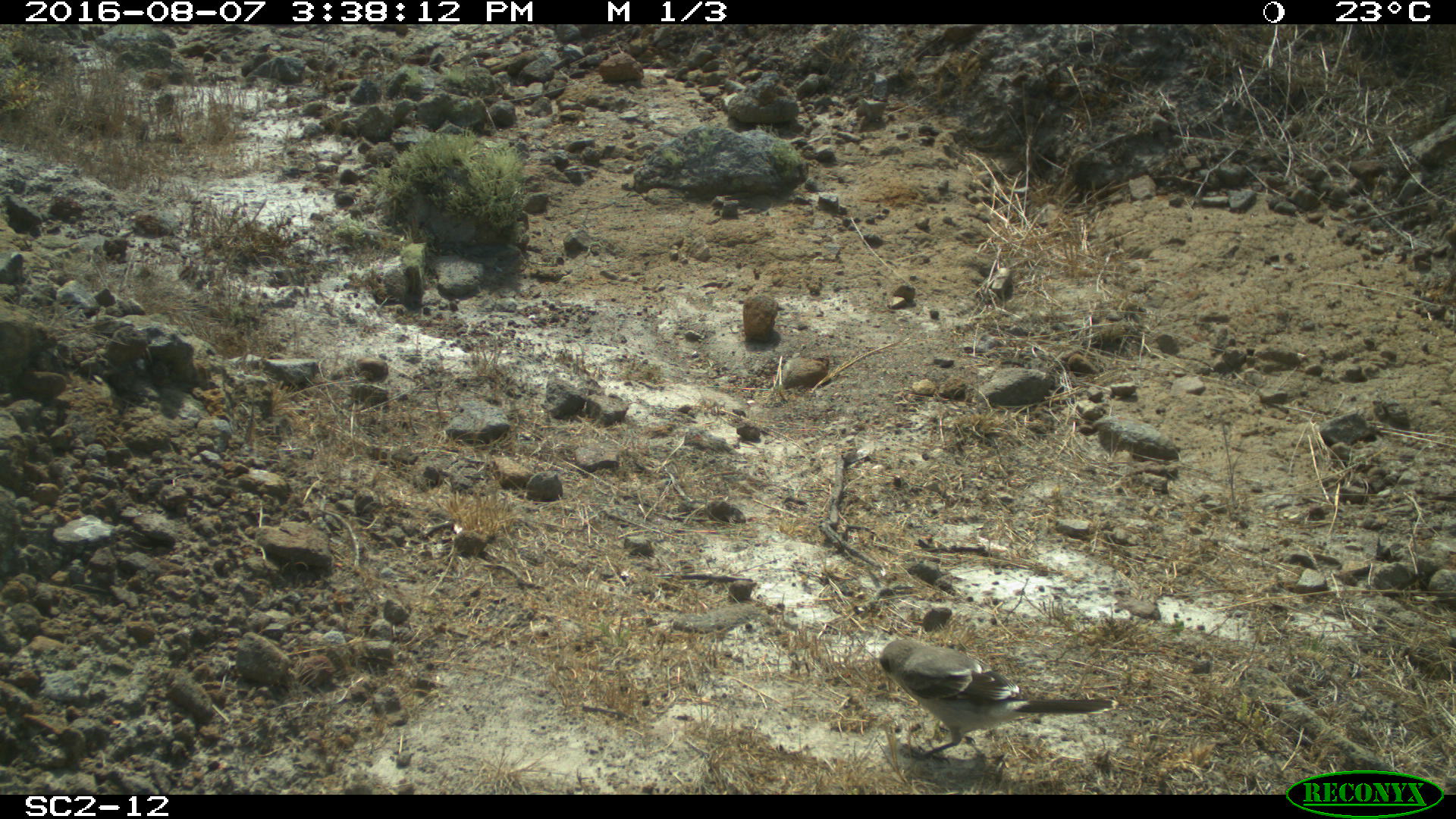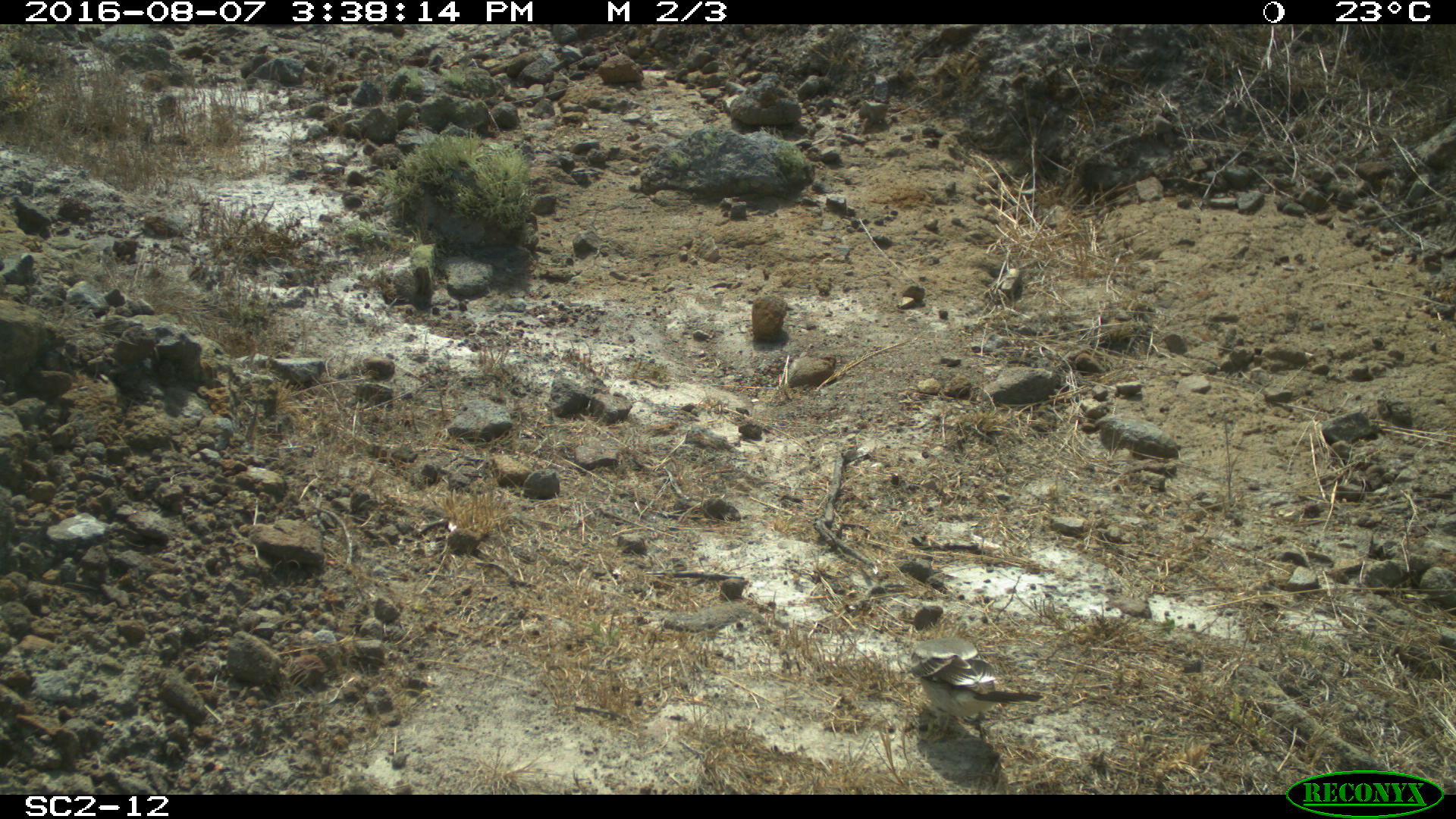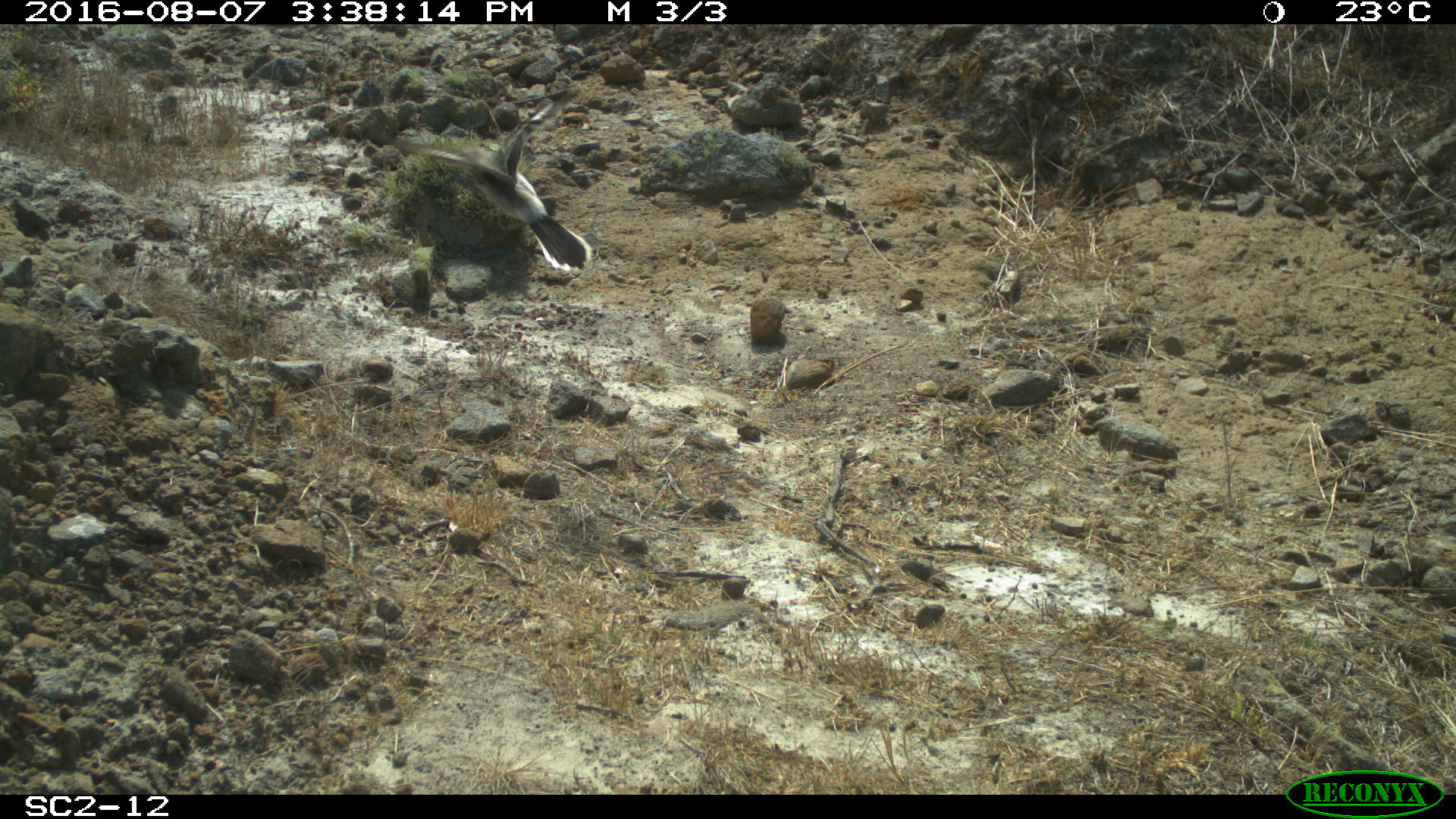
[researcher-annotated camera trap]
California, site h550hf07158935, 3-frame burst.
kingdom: Animalia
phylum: Chordata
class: Aves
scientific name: Aves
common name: bird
Bird (Aves).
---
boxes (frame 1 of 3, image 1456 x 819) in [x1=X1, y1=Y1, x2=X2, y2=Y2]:
bird: [x1=880, y1=639, x2=1119, y2=766]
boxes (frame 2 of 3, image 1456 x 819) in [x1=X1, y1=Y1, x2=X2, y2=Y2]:
bird: [x1=911, y1=637, x2=1043, y2=739]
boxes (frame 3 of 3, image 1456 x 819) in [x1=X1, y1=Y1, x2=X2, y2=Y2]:
bird: [x1=377, y1=97, x2=596, y2=277]